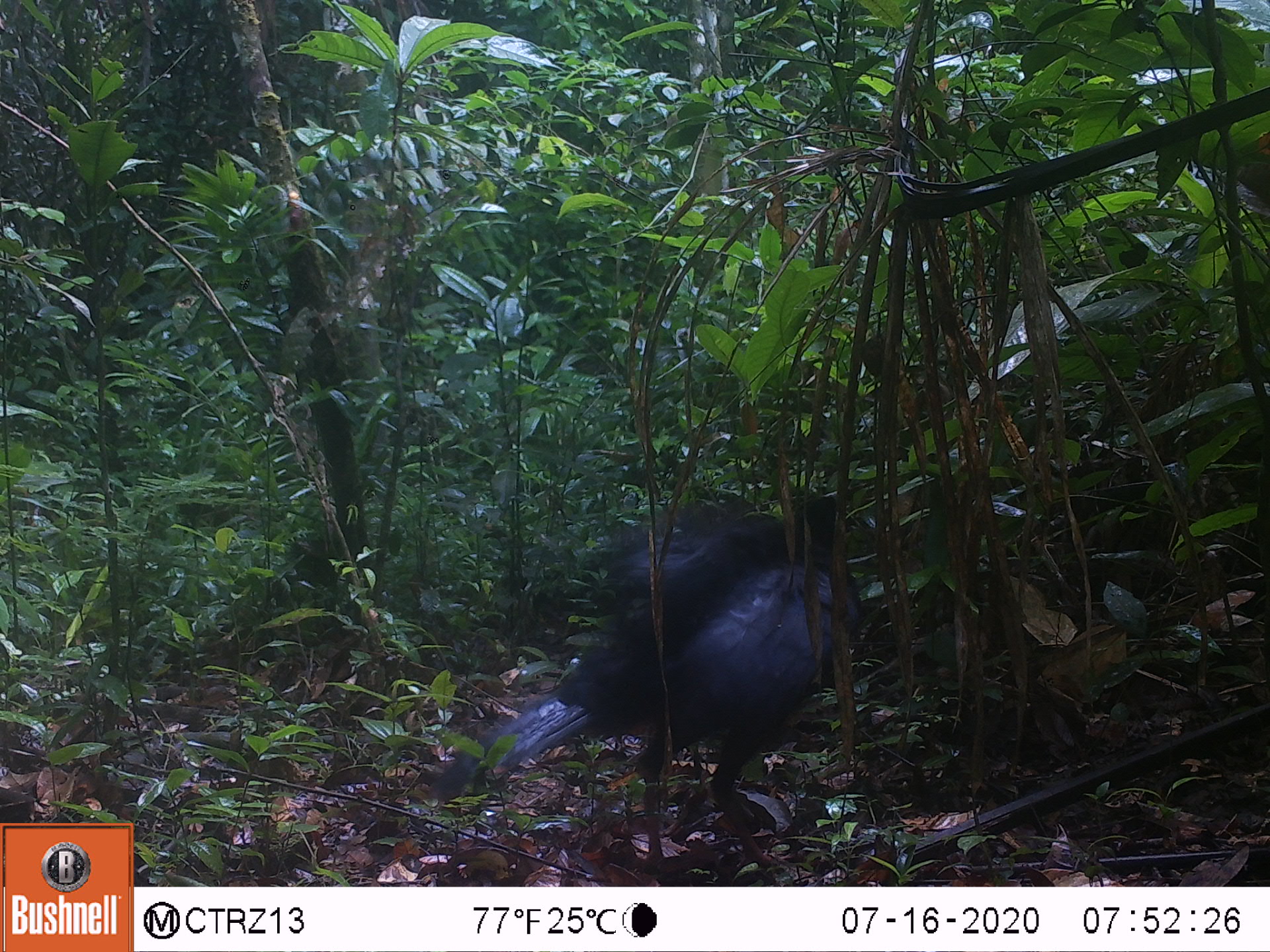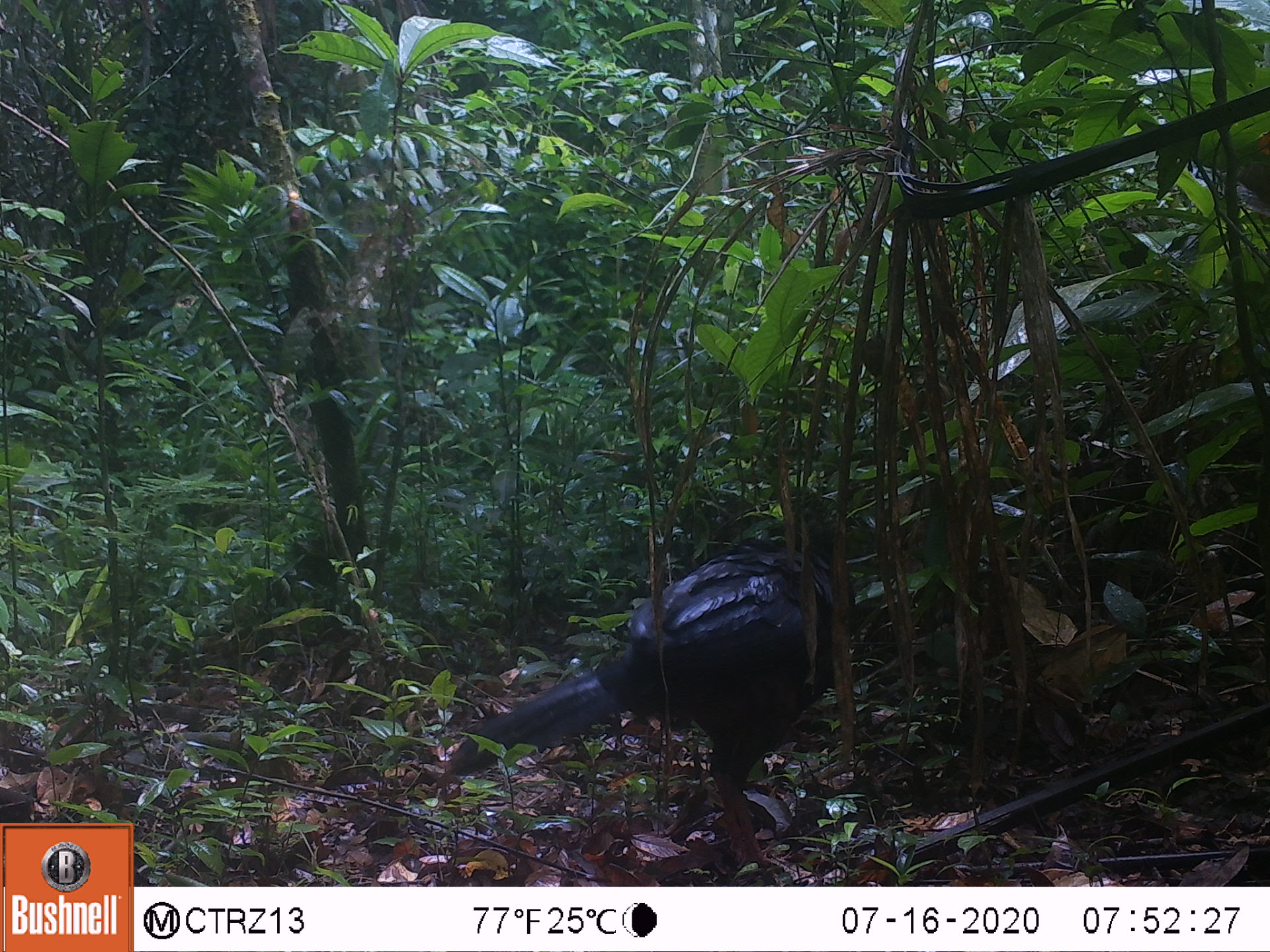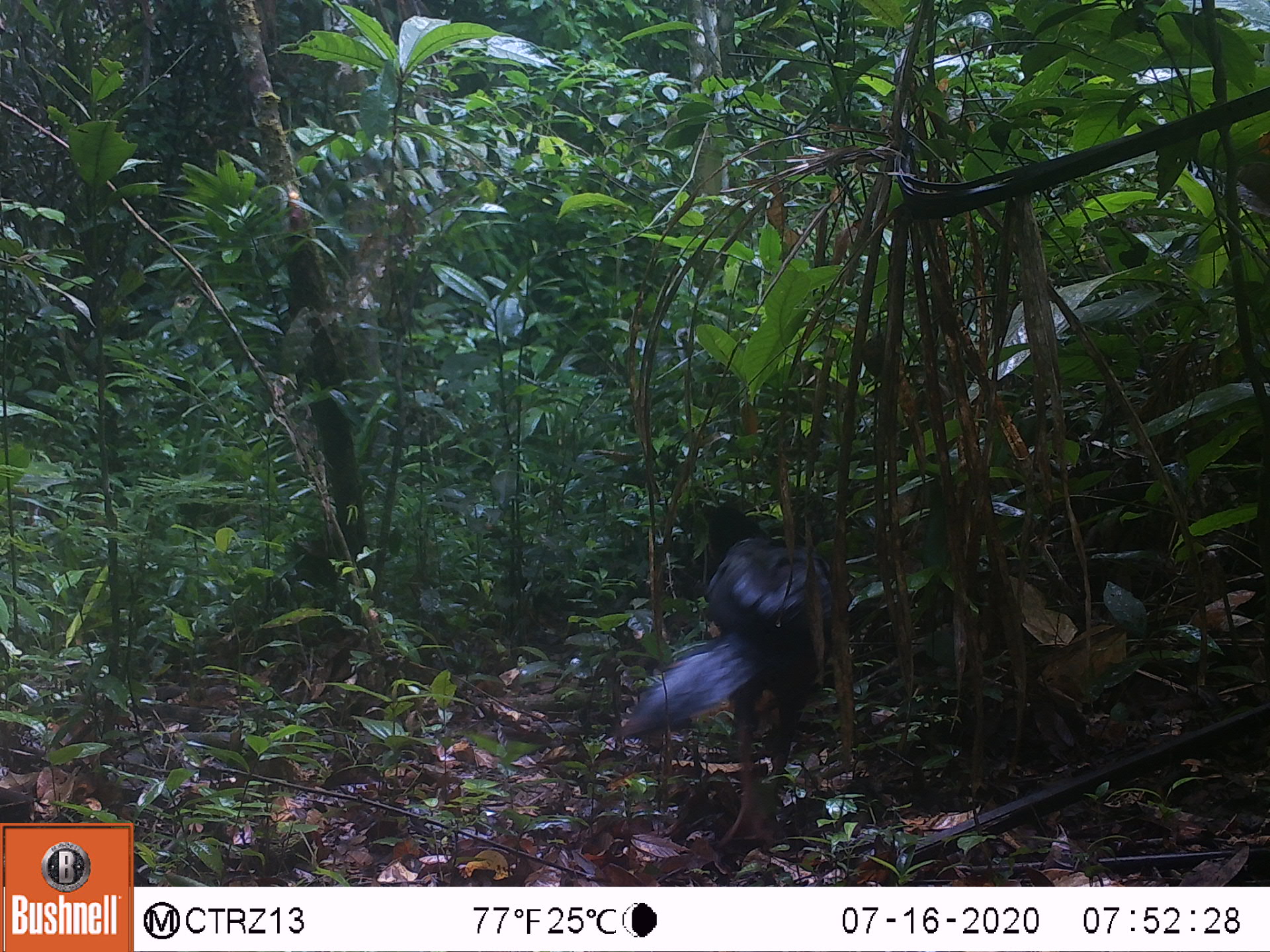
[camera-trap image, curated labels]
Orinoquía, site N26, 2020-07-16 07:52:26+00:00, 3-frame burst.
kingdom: Animalia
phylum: Chordata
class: Aves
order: Galliformes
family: Cracidae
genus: Mitu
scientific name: Mitu salvini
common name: salvin's currasow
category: salvins curassow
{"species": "salvins curassow (salvin's currasow) (Mitu salvini)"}